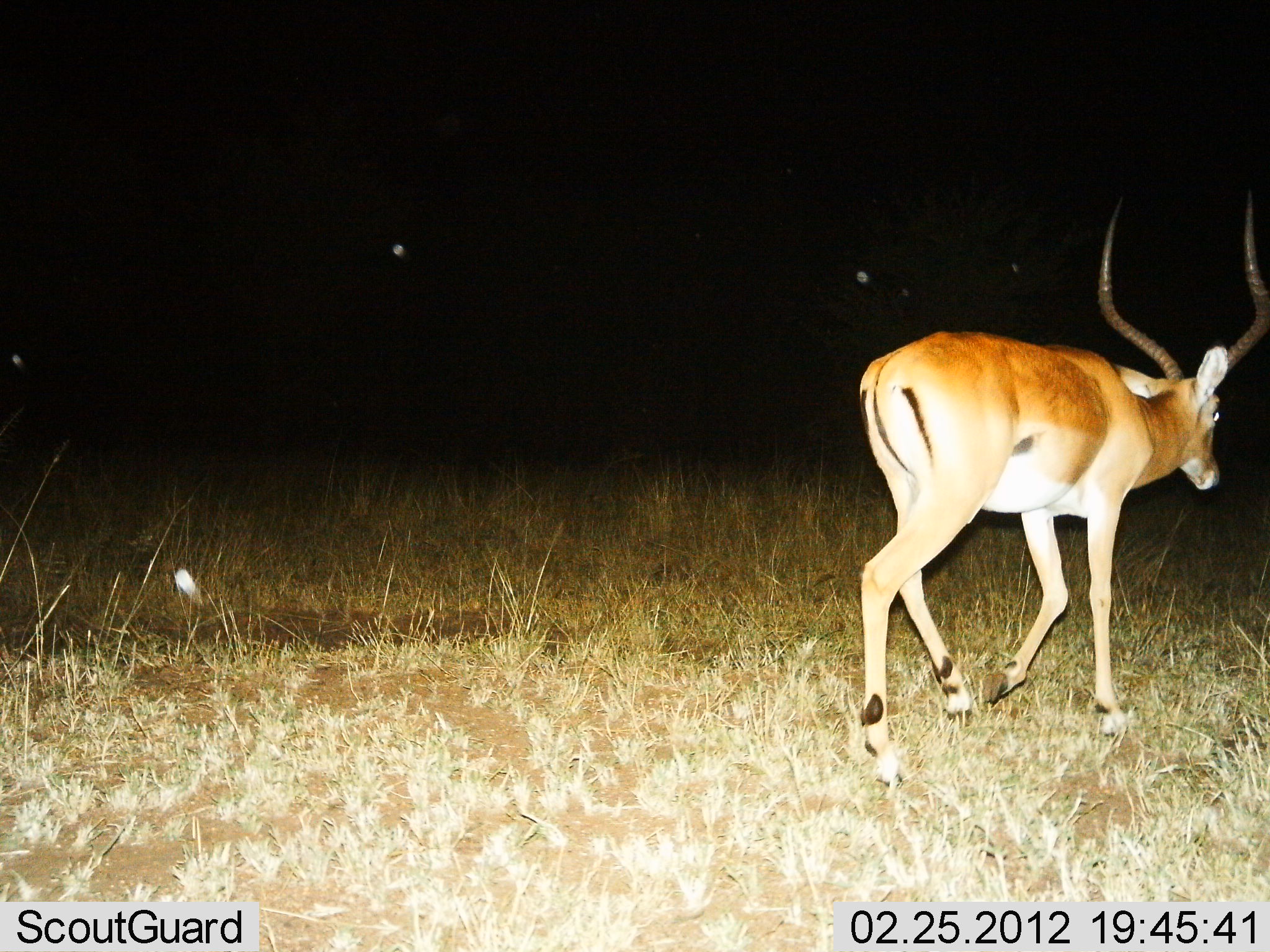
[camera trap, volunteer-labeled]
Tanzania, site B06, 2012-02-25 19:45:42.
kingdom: Animalia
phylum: Chordata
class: Mammalia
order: Artiodactyla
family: Bovidae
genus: Aepyceros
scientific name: Aepyceros melampus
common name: impala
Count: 1.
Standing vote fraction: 0%.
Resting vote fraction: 0%.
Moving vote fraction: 100%.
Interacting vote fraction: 0%.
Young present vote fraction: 0%.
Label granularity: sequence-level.